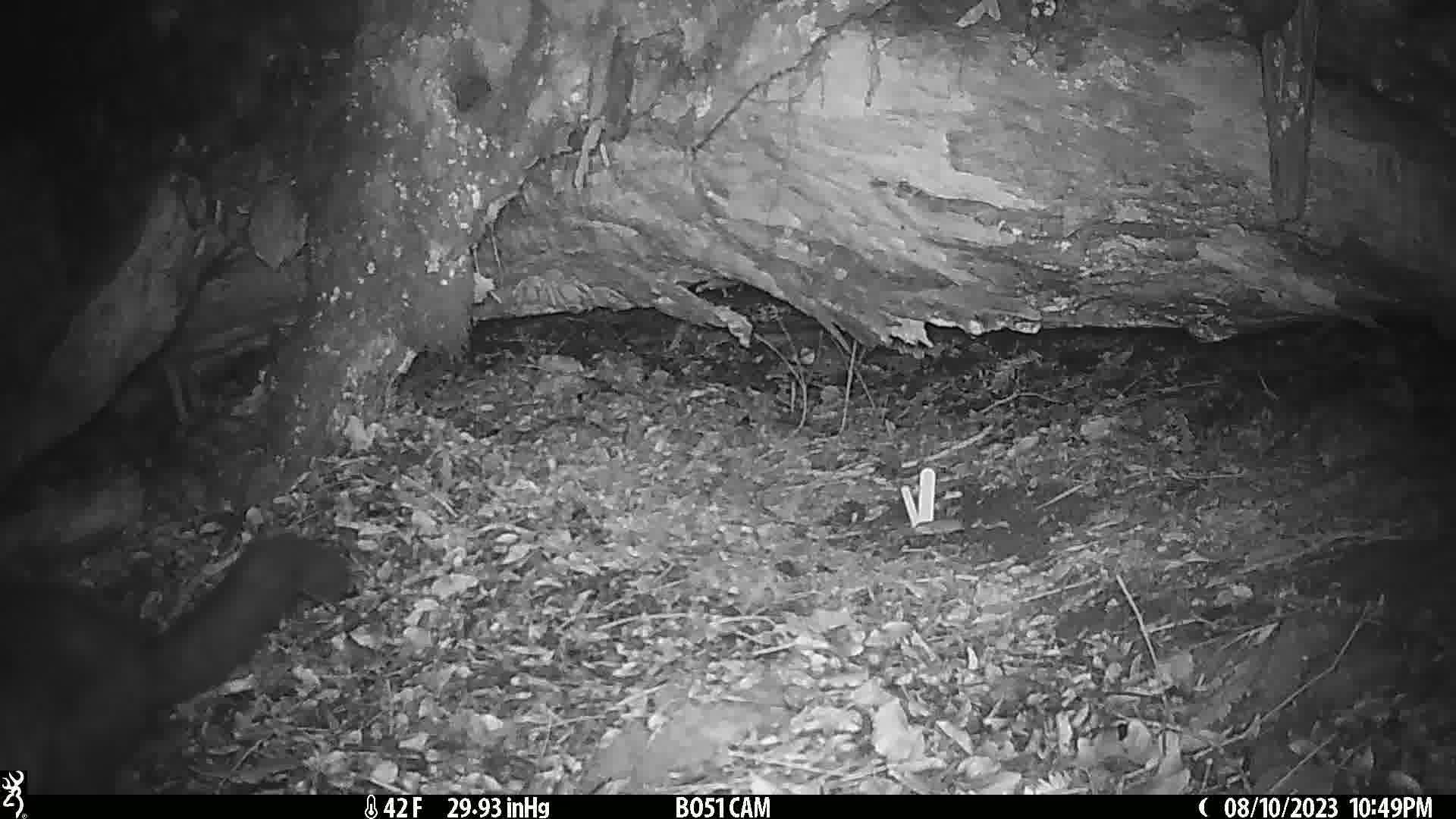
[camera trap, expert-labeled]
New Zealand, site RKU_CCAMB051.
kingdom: Animalia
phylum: Chordata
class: Mammalia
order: Diprotodontia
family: Phalangeridae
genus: Trichosurus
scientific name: Trichosurus vulpecula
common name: common brushtail possum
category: possum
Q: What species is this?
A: Possum (common brushtail possum) (Trichosurus vulpecula).